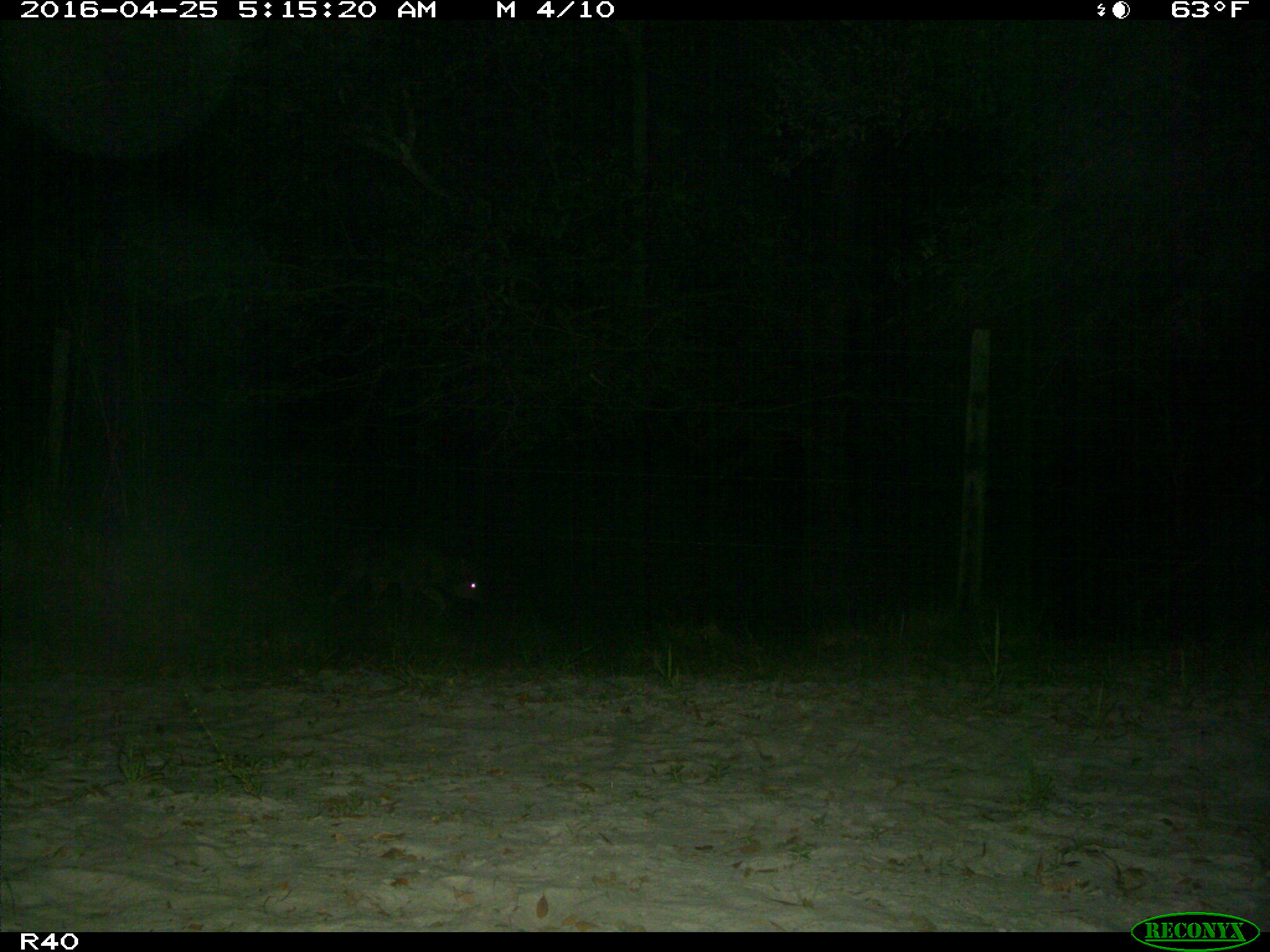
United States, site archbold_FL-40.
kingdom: Animalia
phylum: Chordata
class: Mammalia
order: Carnivora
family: Canidae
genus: Canis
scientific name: Canis latrans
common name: coyote